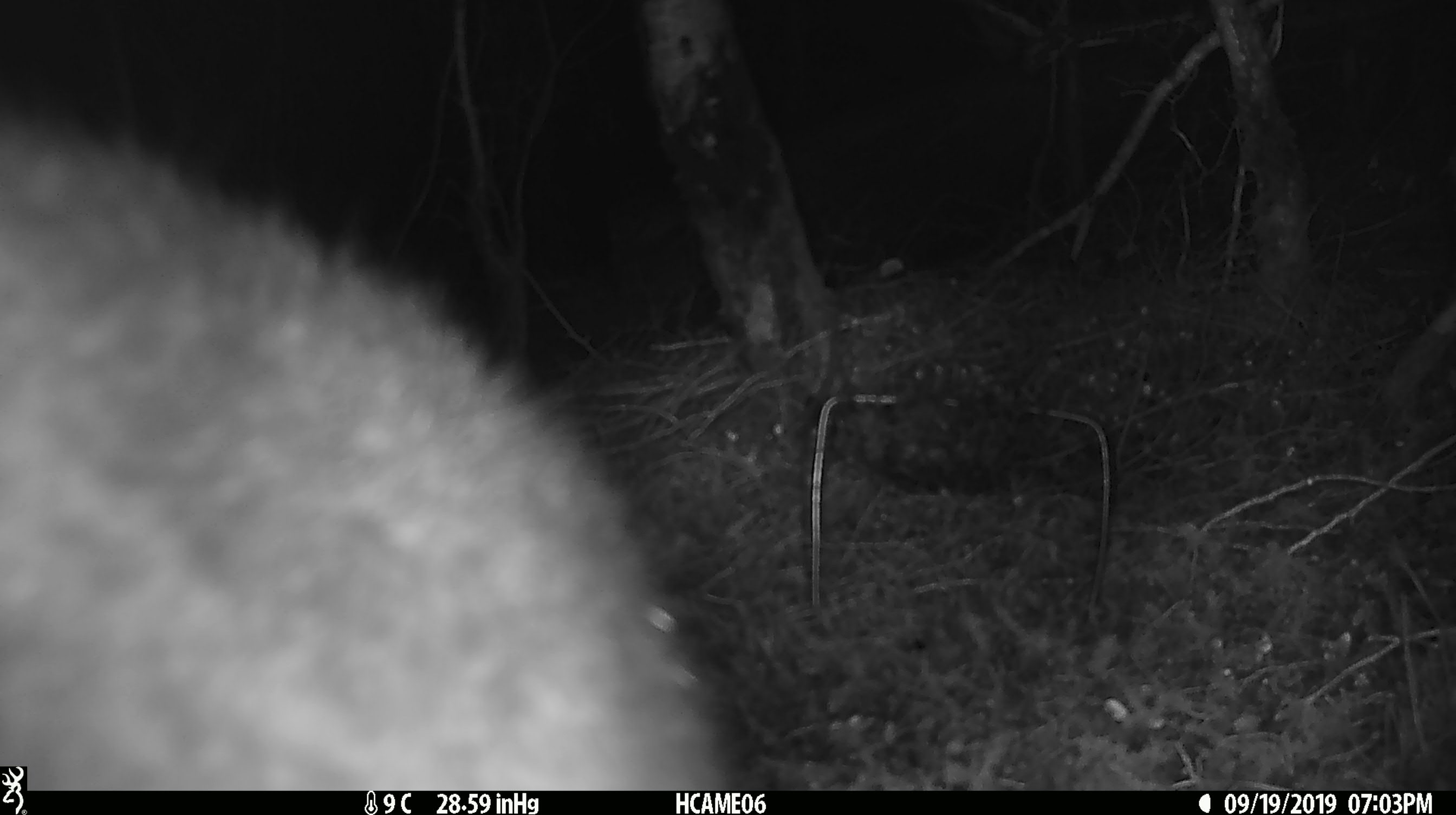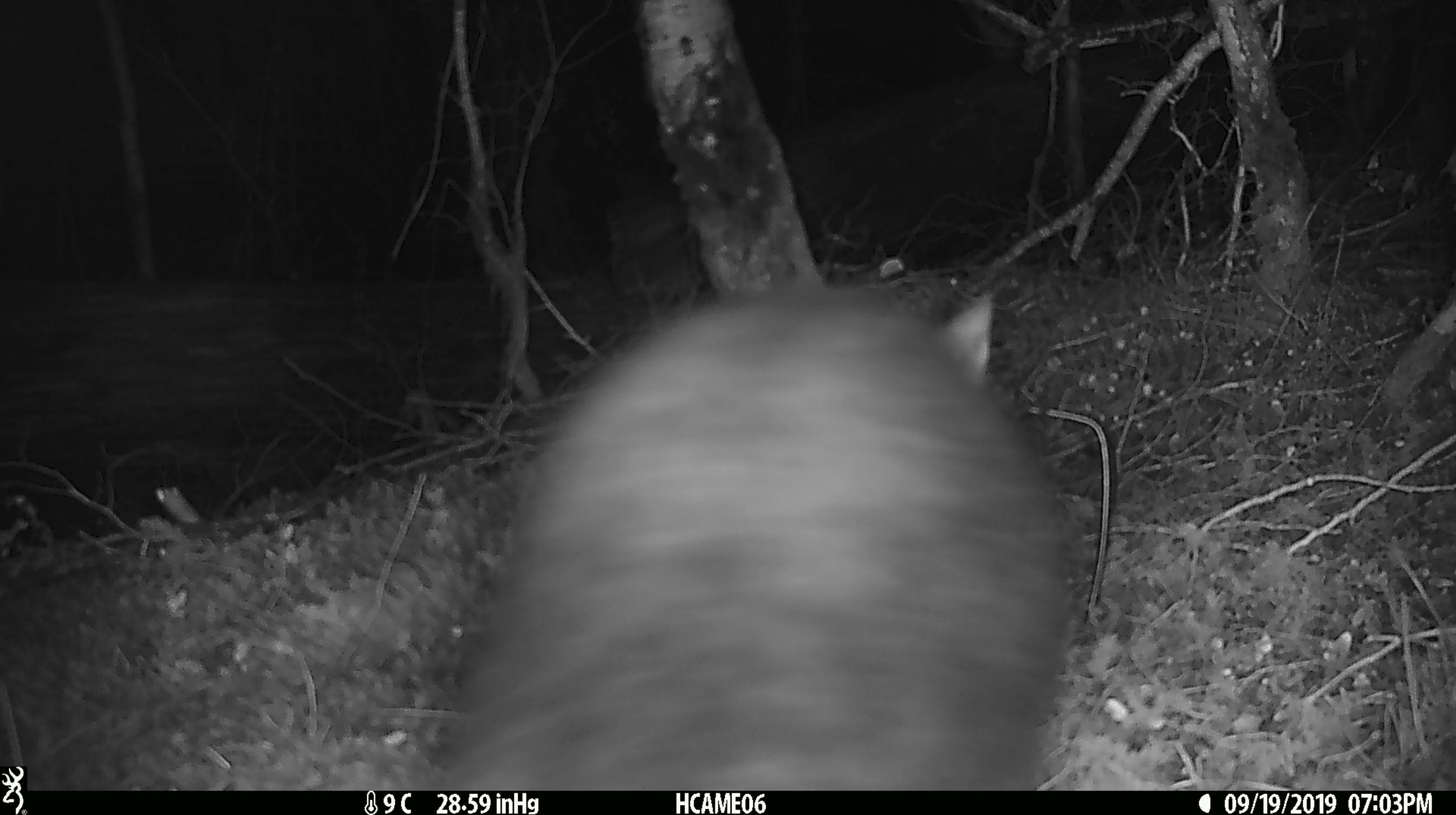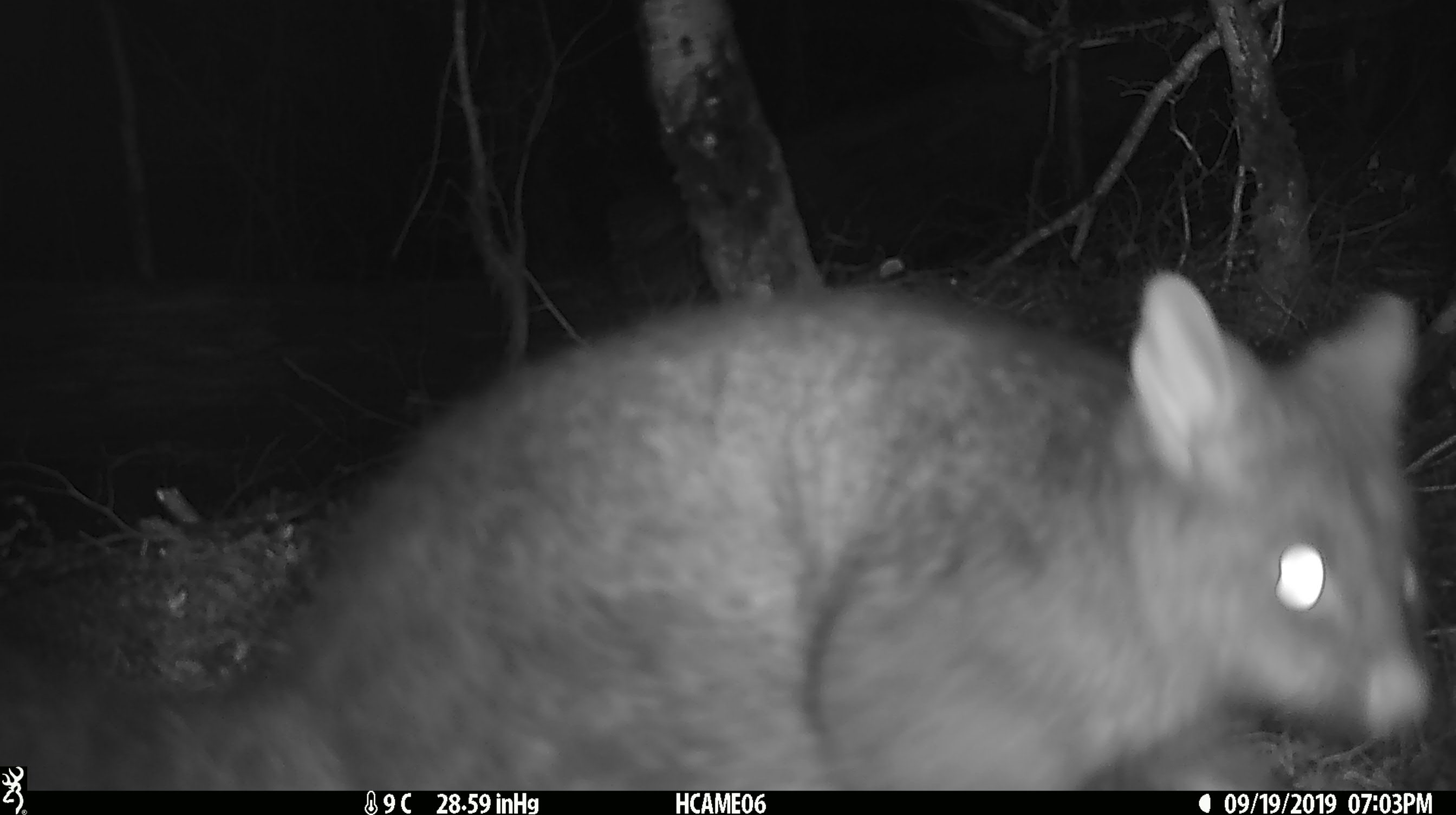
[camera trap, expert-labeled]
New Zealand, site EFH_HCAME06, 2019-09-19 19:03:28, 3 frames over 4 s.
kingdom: Animalia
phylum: Chordata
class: Mammalia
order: Diprotodontia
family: Phalangeridae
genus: Trichosurus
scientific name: Trichosurus vulpecula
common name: common brushtail possum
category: possum